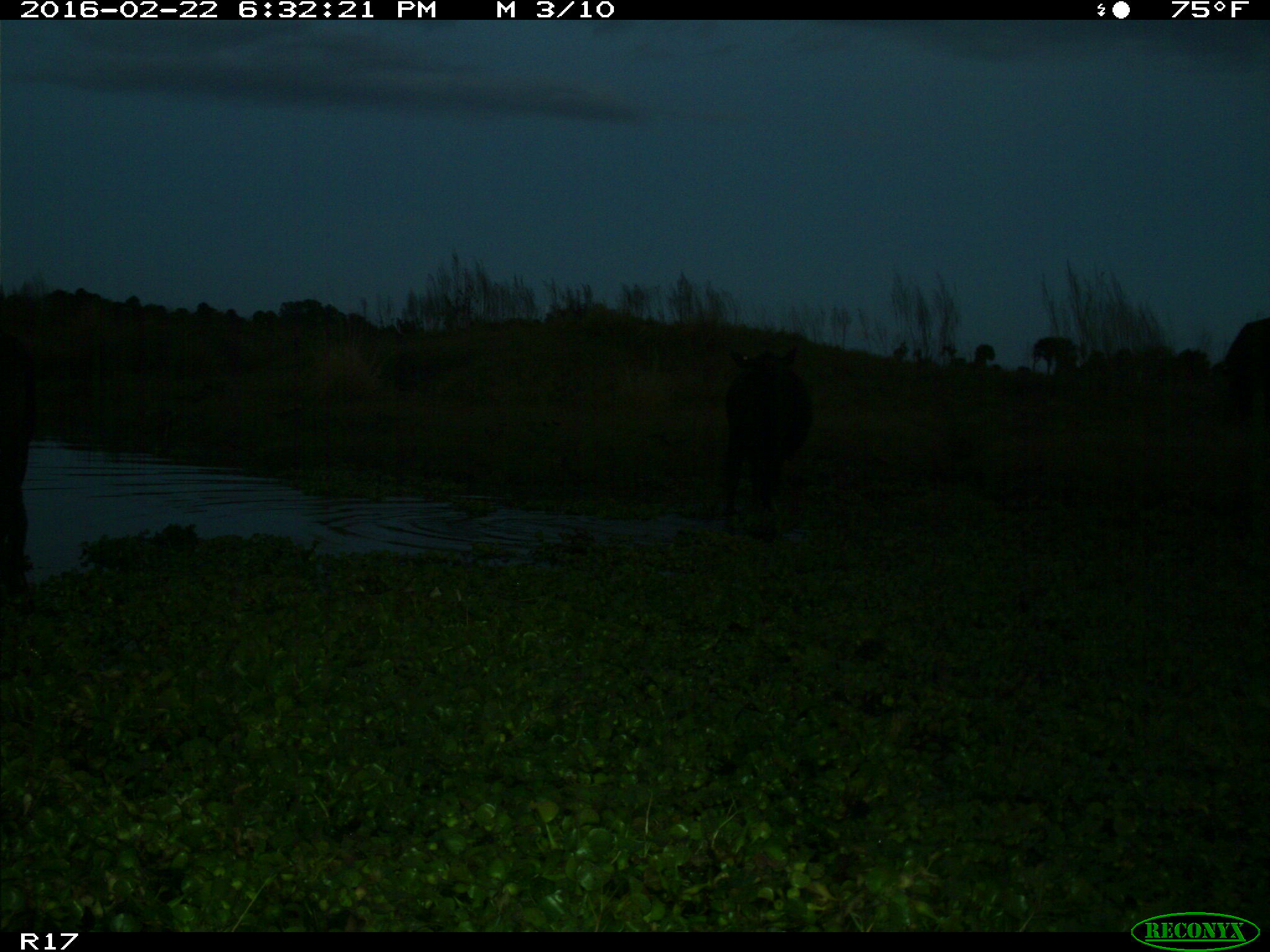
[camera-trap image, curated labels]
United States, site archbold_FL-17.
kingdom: Animalia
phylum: Chordata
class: Mammalia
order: Artiodactyla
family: Bovidae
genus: Bos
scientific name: Bos taurus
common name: domestic cow